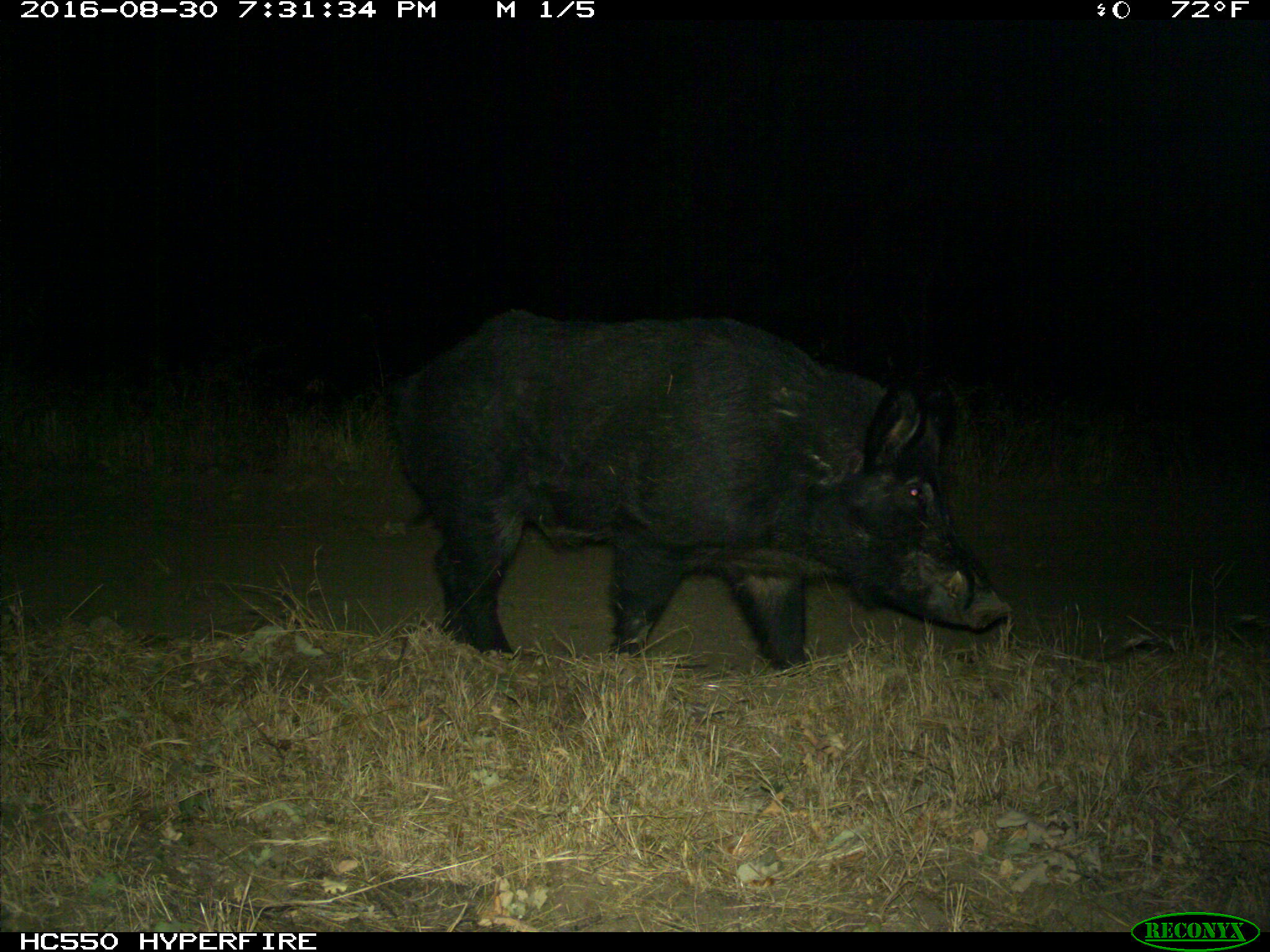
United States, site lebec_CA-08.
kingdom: Animalia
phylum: Chordata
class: Mammalia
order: Artiodactyla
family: Suidae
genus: Sus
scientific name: Sus scrofa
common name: wild boar